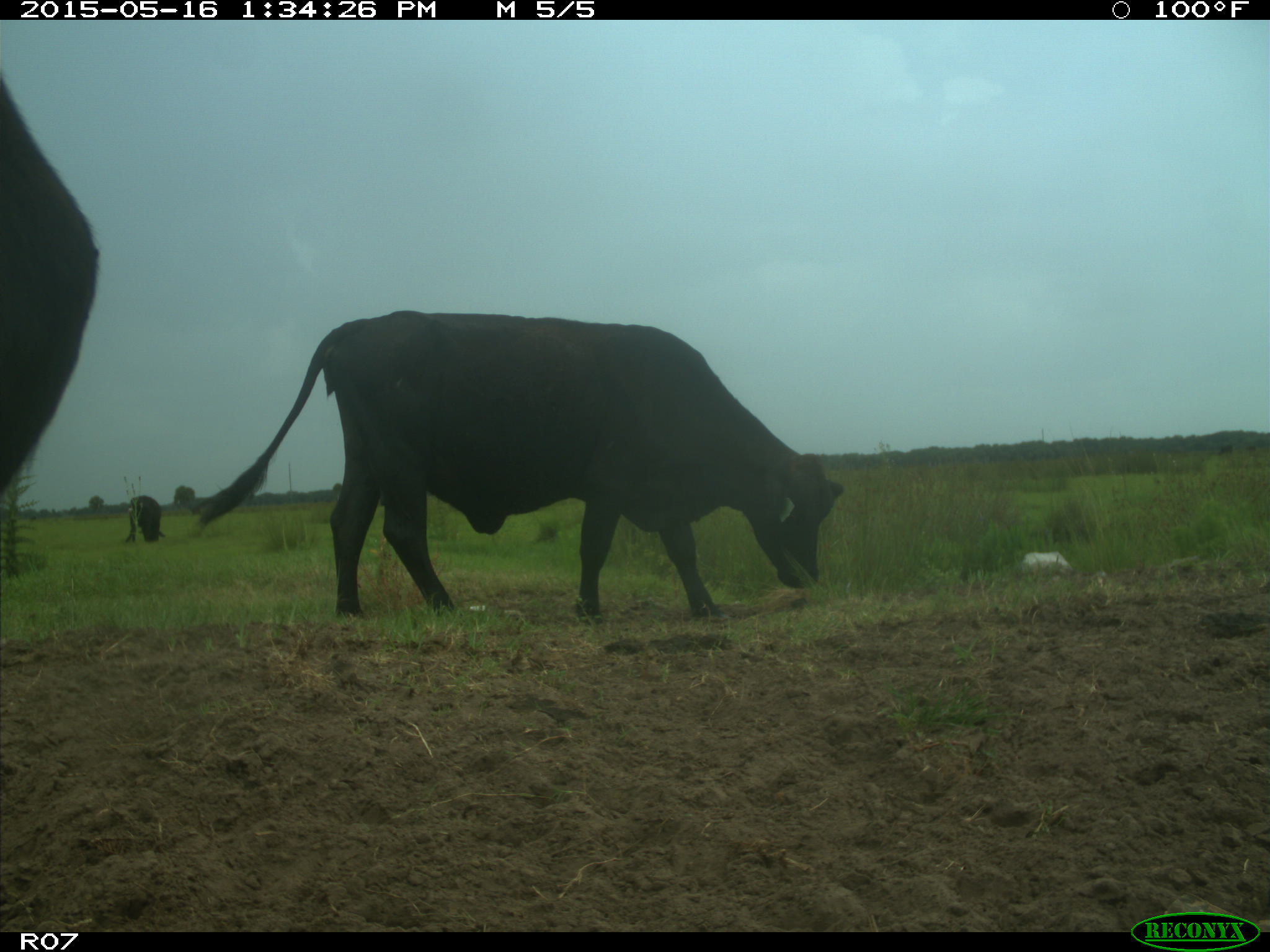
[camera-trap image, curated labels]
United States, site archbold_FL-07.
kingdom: Animalia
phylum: Chordata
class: Mammalia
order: Artiodactyla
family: Bovidae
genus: Bos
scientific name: Bos taurus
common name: domestic cow